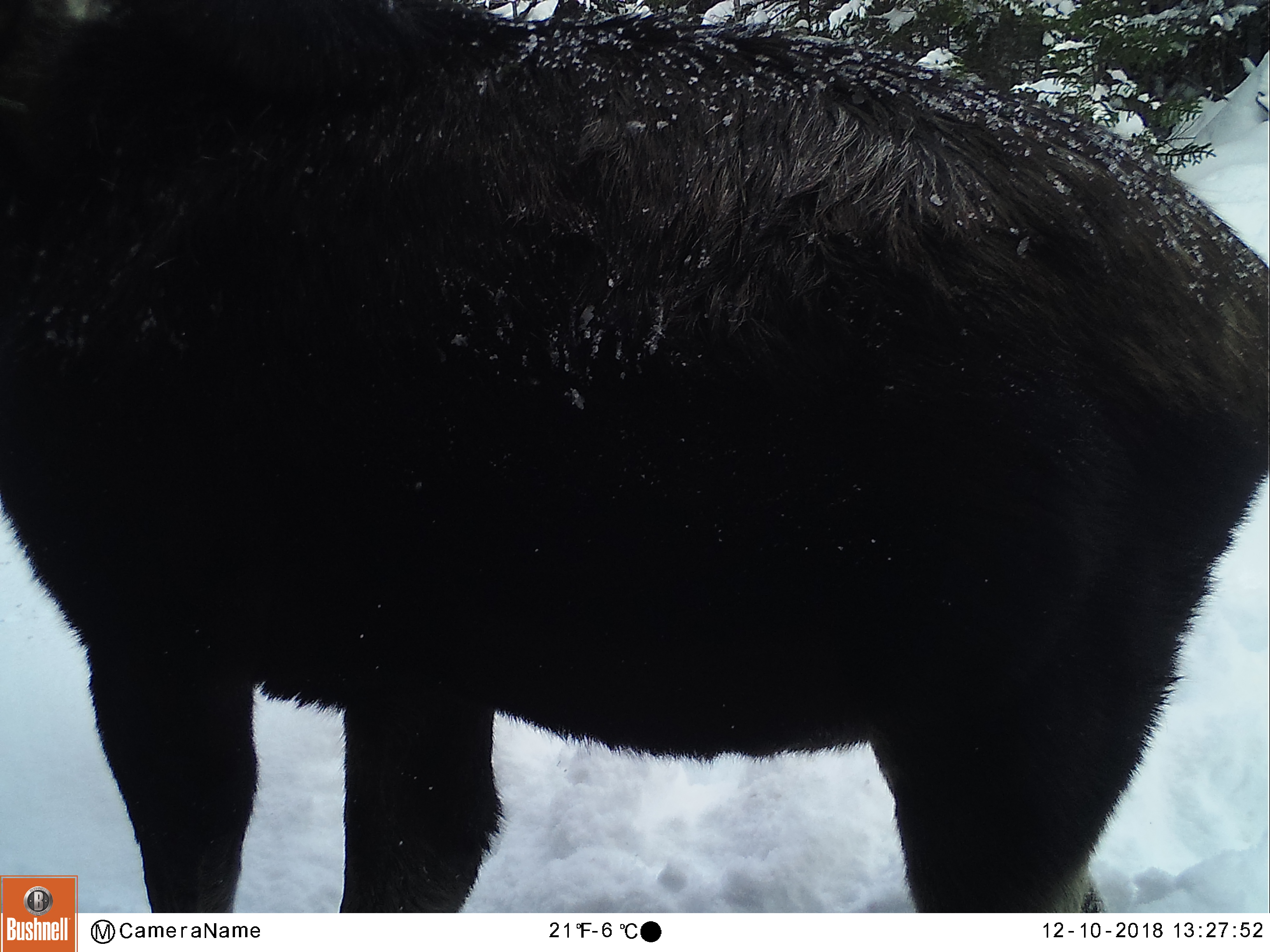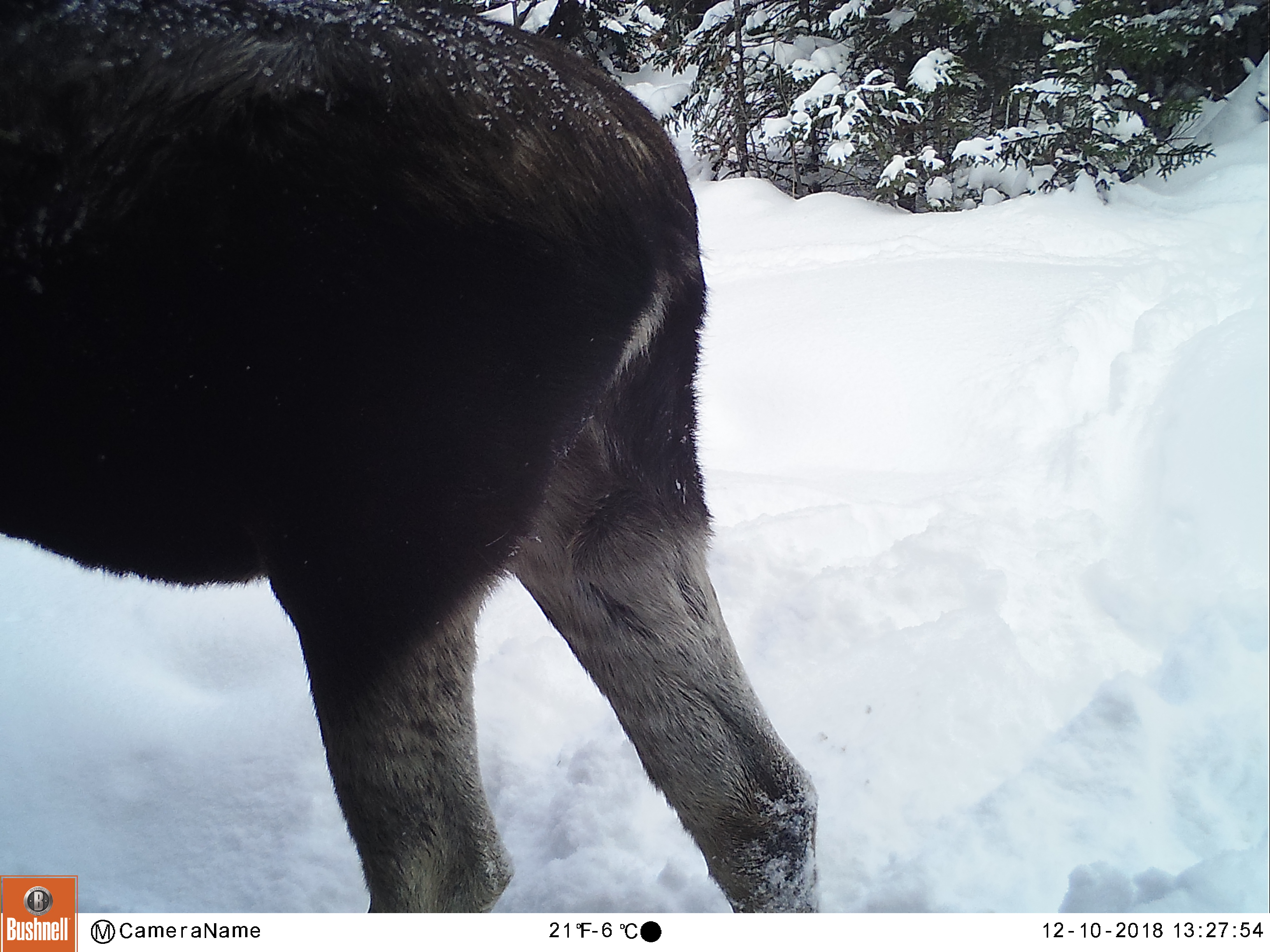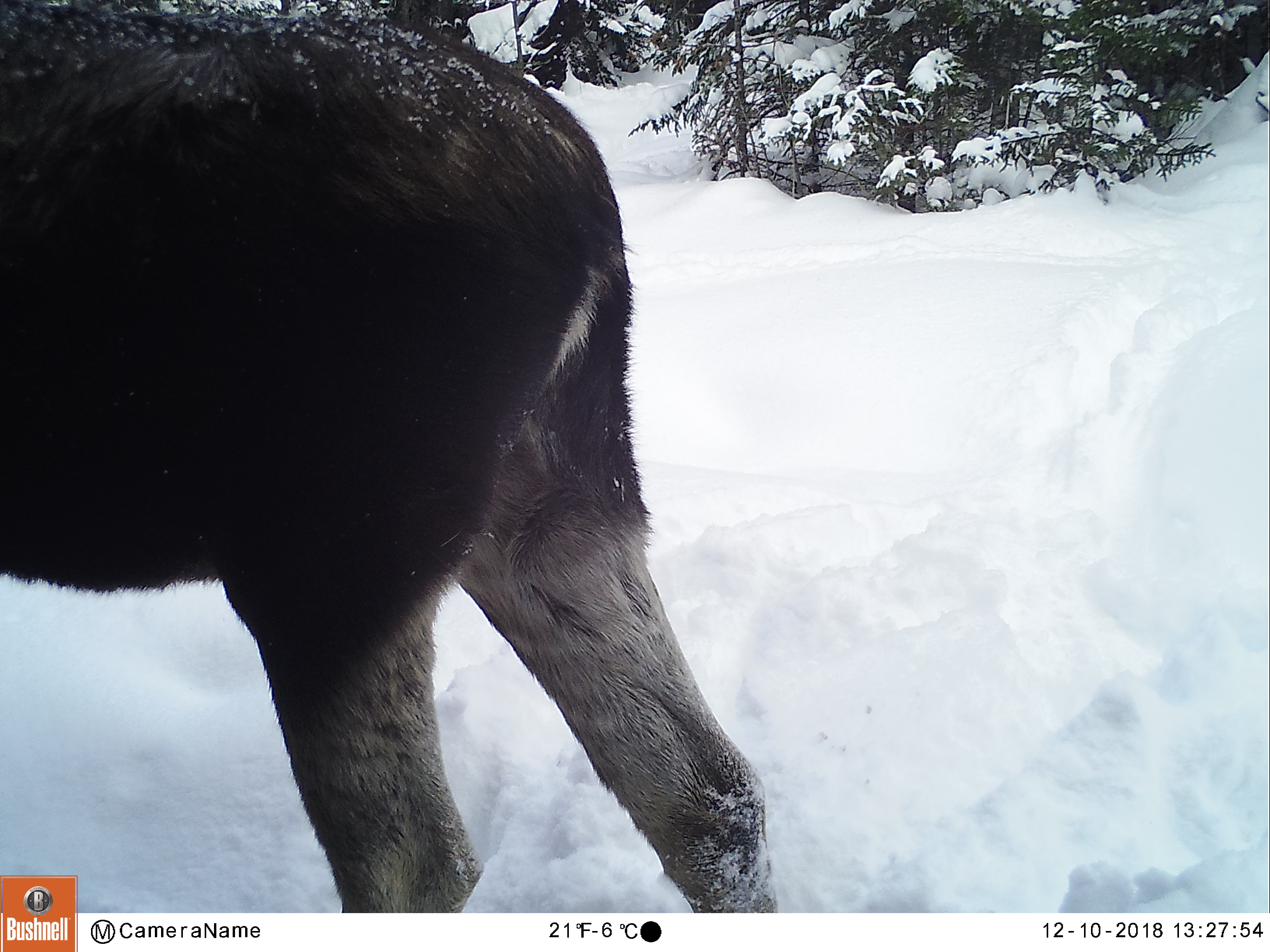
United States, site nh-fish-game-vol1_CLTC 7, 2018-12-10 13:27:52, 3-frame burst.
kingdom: Animalia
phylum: Chordata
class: Mammalia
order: Artiodactyla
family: Cervidae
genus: Alces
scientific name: Alces alces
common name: moose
Moose (Alces alces).